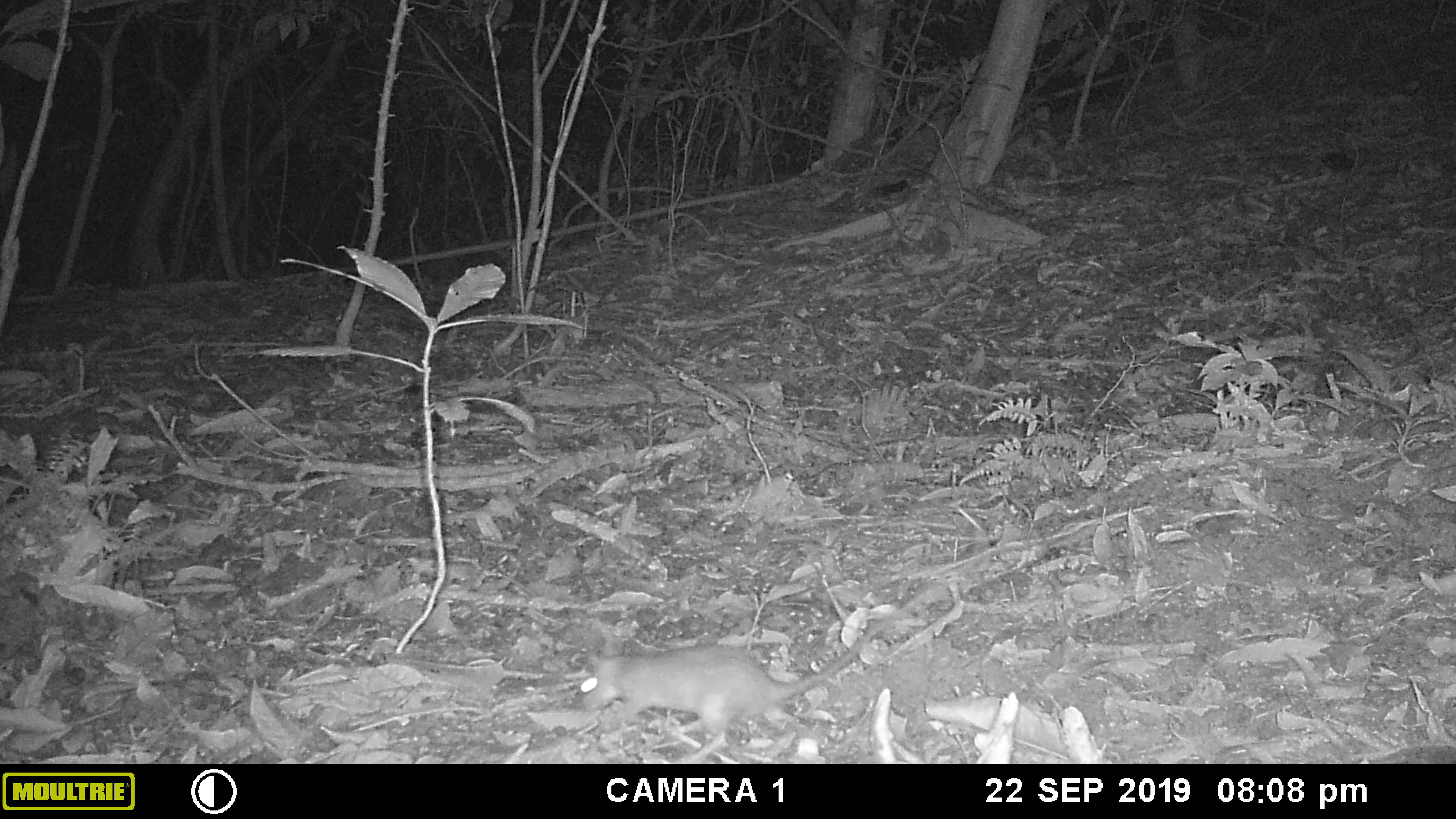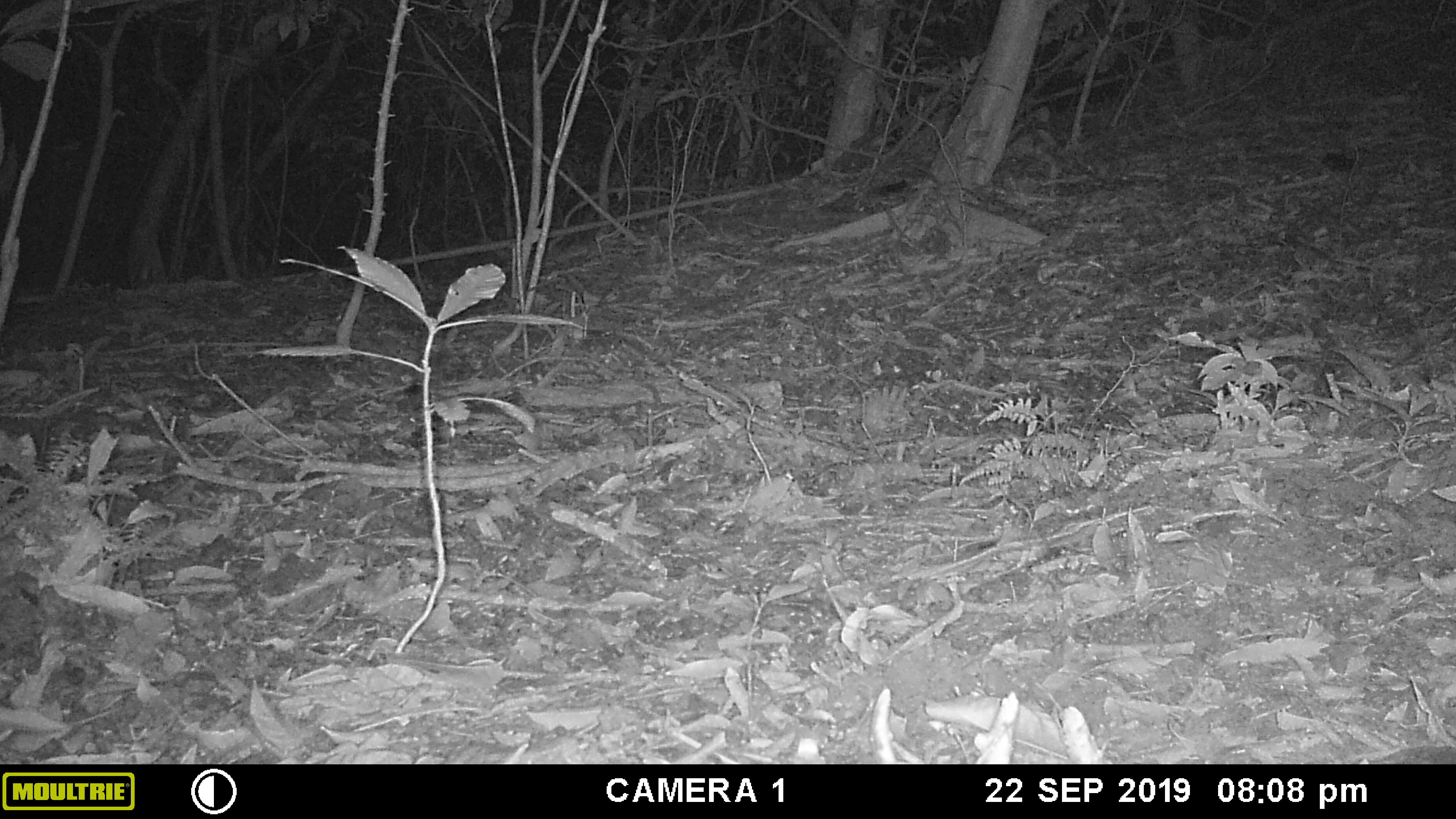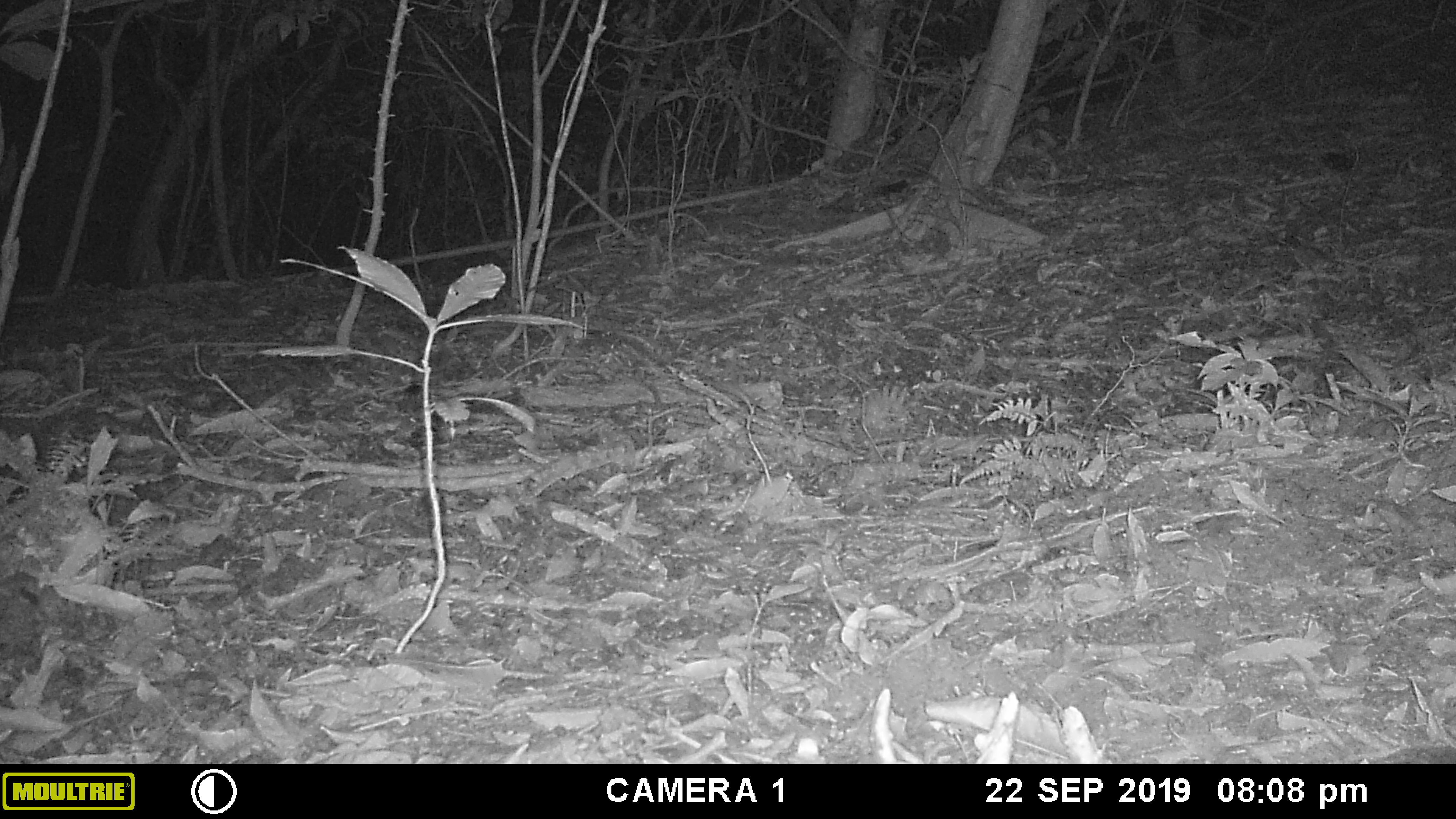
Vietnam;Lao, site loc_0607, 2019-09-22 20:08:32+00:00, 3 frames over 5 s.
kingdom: Animalia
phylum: Chordata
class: Mammalia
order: Rodentia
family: Muridae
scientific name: Muridae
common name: old-world mice and rats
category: unidentified murid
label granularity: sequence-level